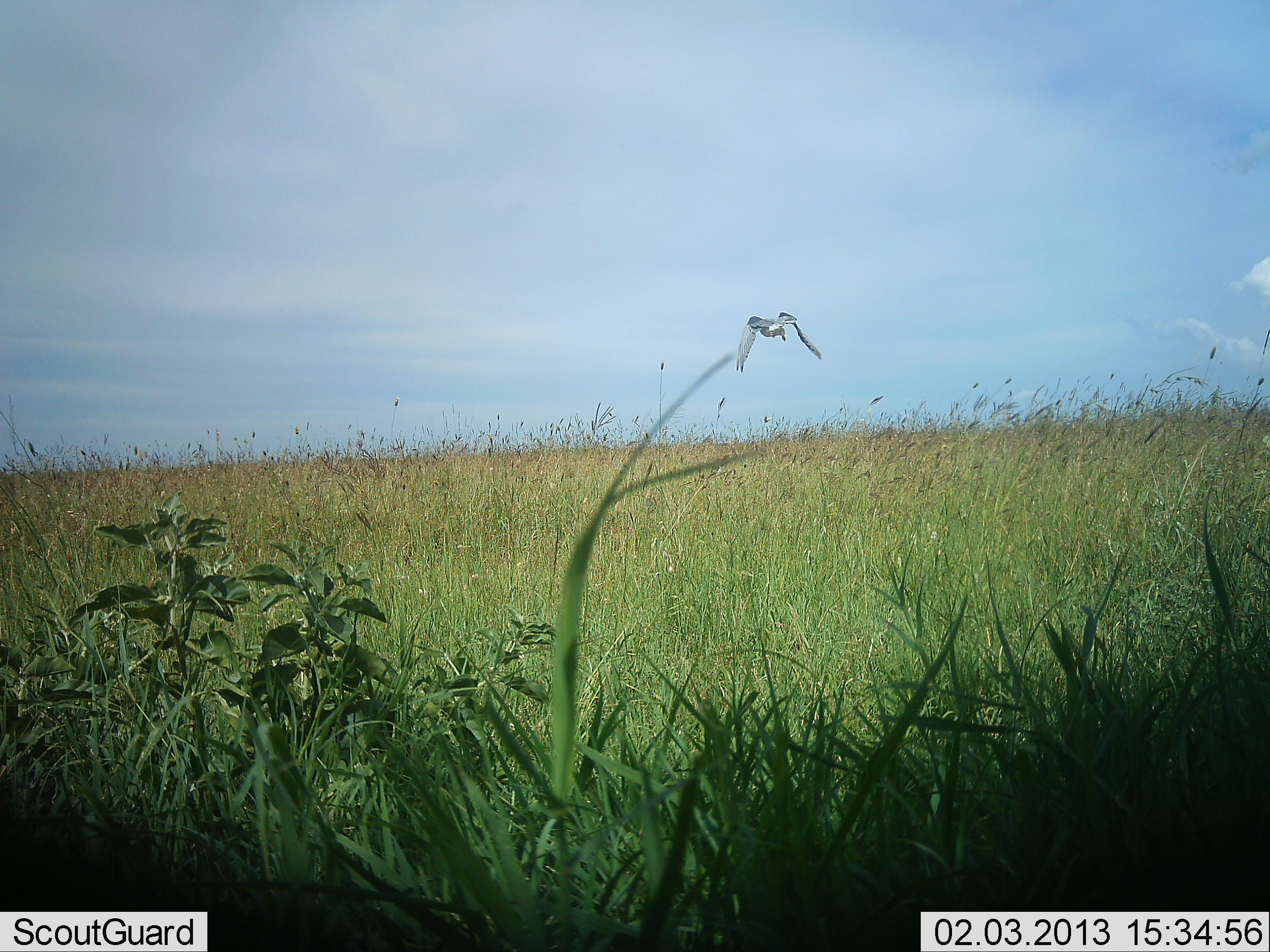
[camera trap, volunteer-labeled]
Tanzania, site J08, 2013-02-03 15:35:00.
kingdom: Animalia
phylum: Chordata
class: Aves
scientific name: Aves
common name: bird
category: otherbird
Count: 1.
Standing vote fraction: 0%.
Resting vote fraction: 0%.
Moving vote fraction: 100%.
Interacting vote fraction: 0%.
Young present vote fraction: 0%.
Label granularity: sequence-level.